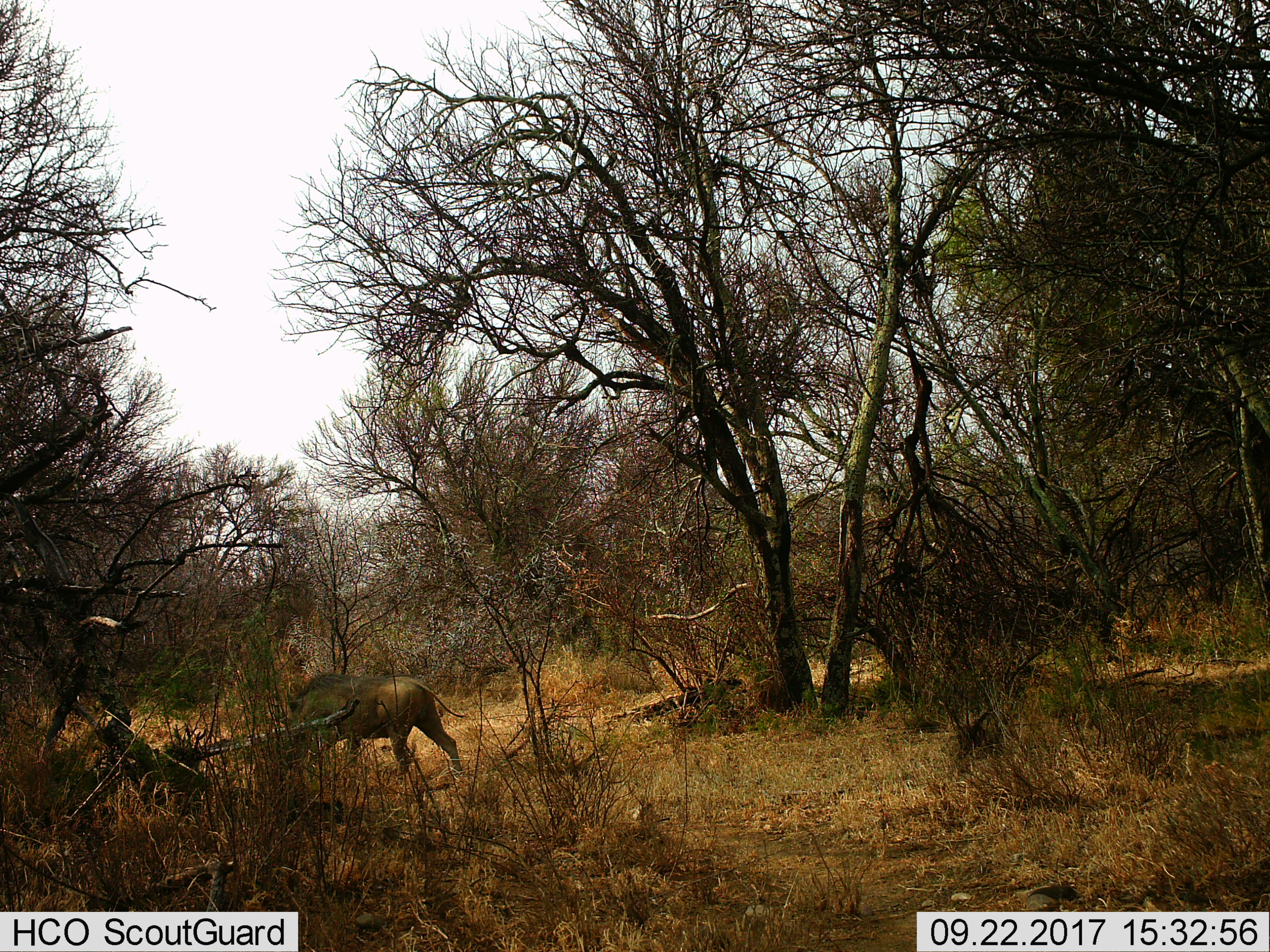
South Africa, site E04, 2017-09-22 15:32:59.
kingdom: Animalia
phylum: Chordata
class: Mammalia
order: Artiodactyla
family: Suidae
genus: Phacochoerus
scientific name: Phacochoerus africanus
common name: warthog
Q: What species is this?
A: Warthog (Phacochoerus africanus).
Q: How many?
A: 1.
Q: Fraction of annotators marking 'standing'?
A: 33%.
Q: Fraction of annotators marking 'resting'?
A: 0%.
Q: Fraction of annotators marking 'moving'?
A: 83%.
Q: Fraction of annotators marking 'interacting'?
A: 0%.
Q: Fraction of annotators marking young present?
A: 0%.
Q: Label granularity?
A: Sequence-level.